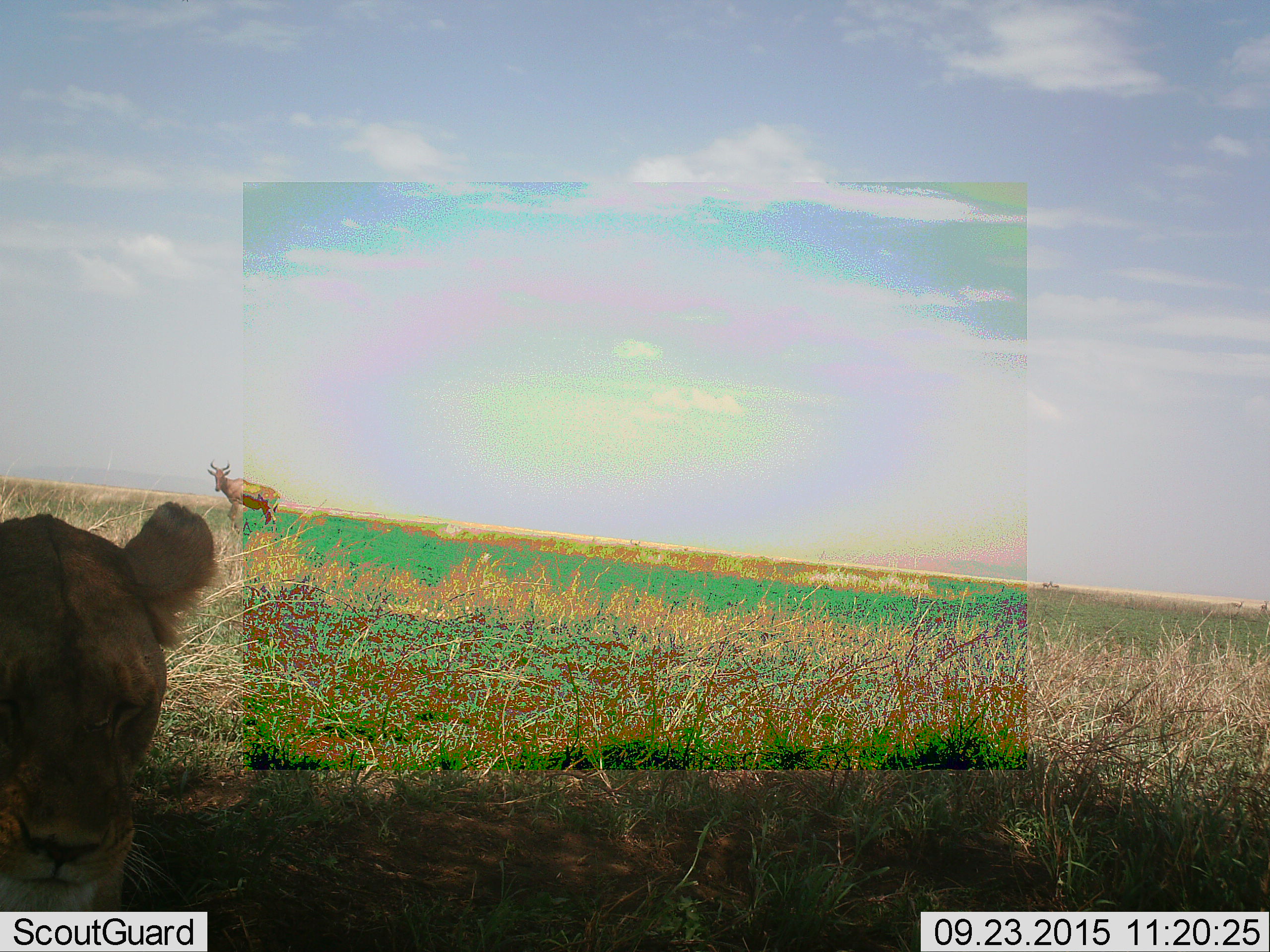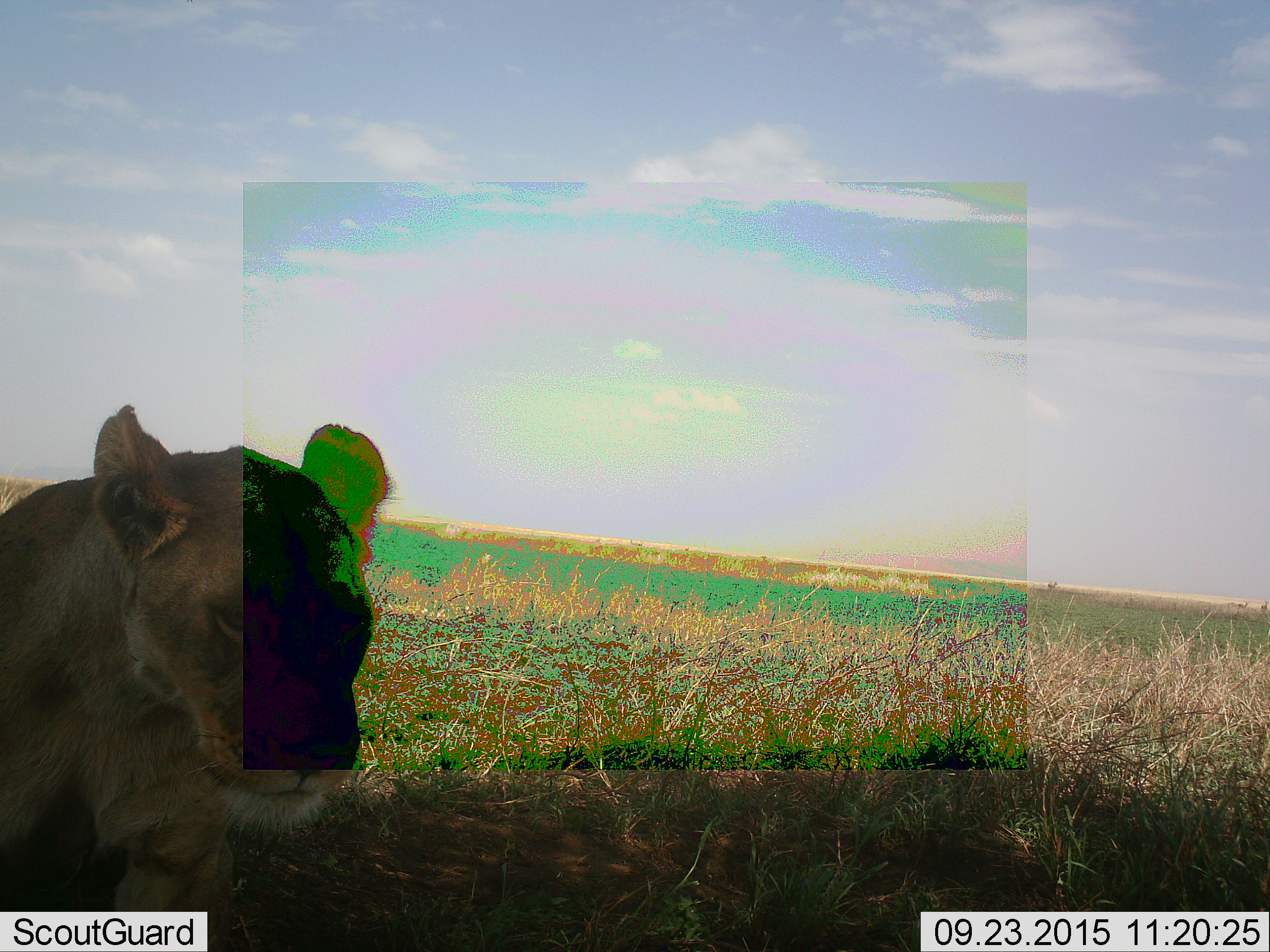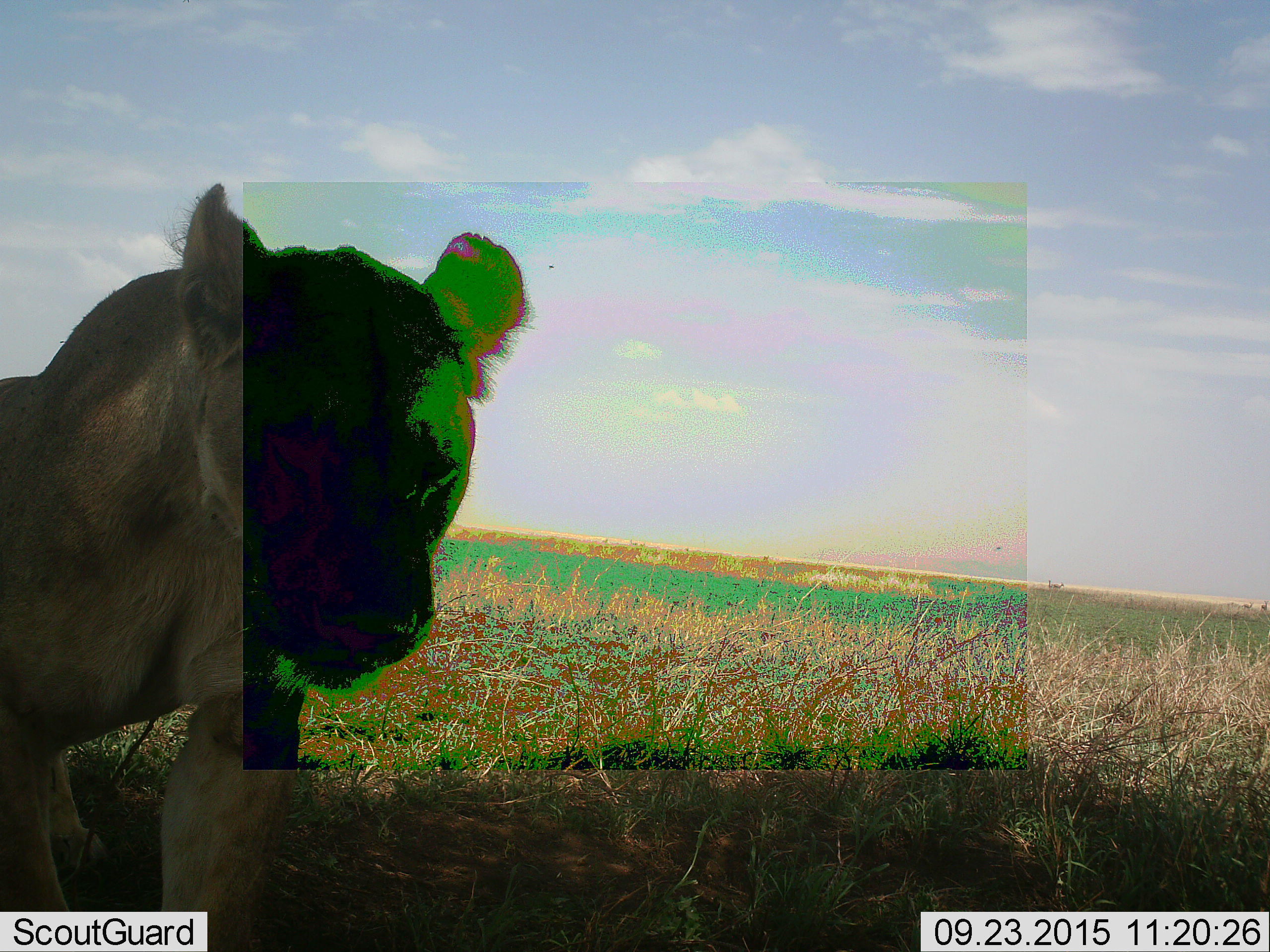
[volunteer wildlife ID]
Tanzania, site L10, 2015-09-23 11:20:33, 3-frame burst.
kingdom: Animalia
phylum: Chordata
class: Mammalia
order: Artiodactyla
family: Bovidae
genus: Alcelaphus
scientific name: Alcelaphus buselaphus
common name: hartebeest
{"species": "hartebeest (Alcelaphus buselaphus)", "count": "1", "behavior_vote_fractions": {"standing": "88%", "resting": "0%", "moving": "38%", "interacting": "0%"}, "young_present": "0%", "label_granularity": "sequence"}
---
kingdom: Animalia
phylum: Chordata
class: Mammalia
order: Carnivora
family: Felidae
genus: Panthera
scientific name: Panthera leo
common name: lion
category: lionfemale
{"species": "lionfemale (lion) (Panthera leo)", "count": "1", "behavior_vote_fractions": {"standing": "33%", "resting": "33%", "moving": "33%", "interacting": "0%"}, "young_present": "0%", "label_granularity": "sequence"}